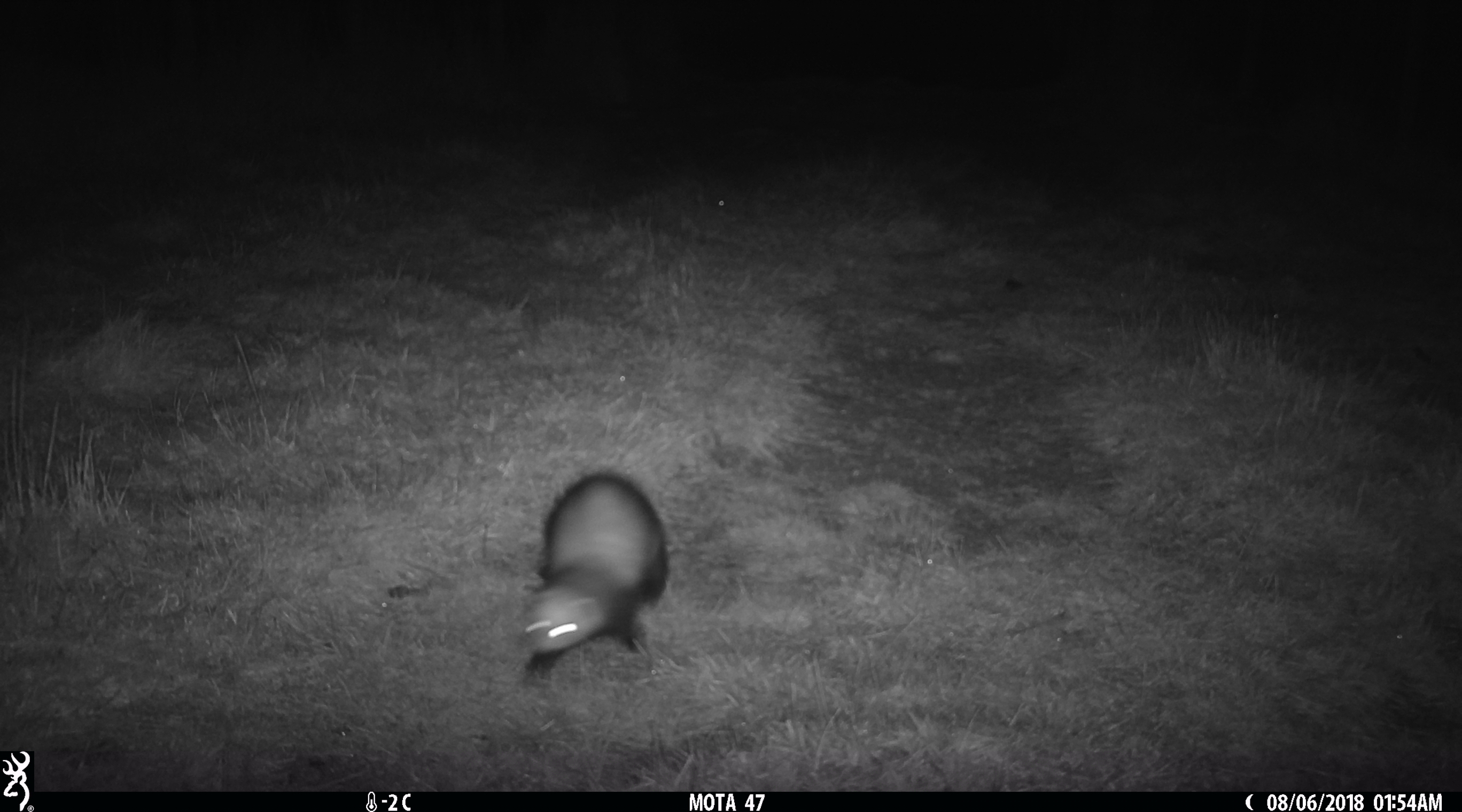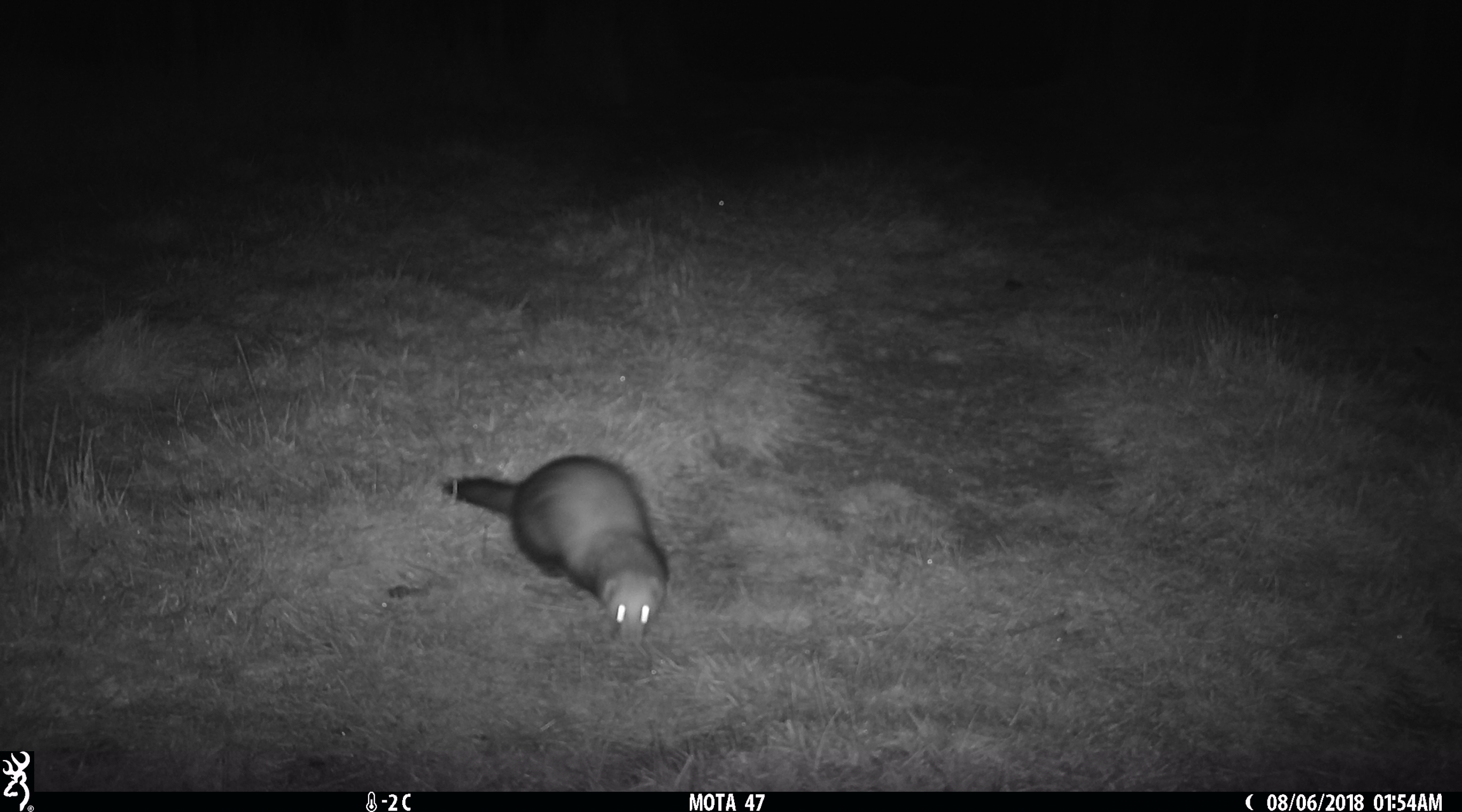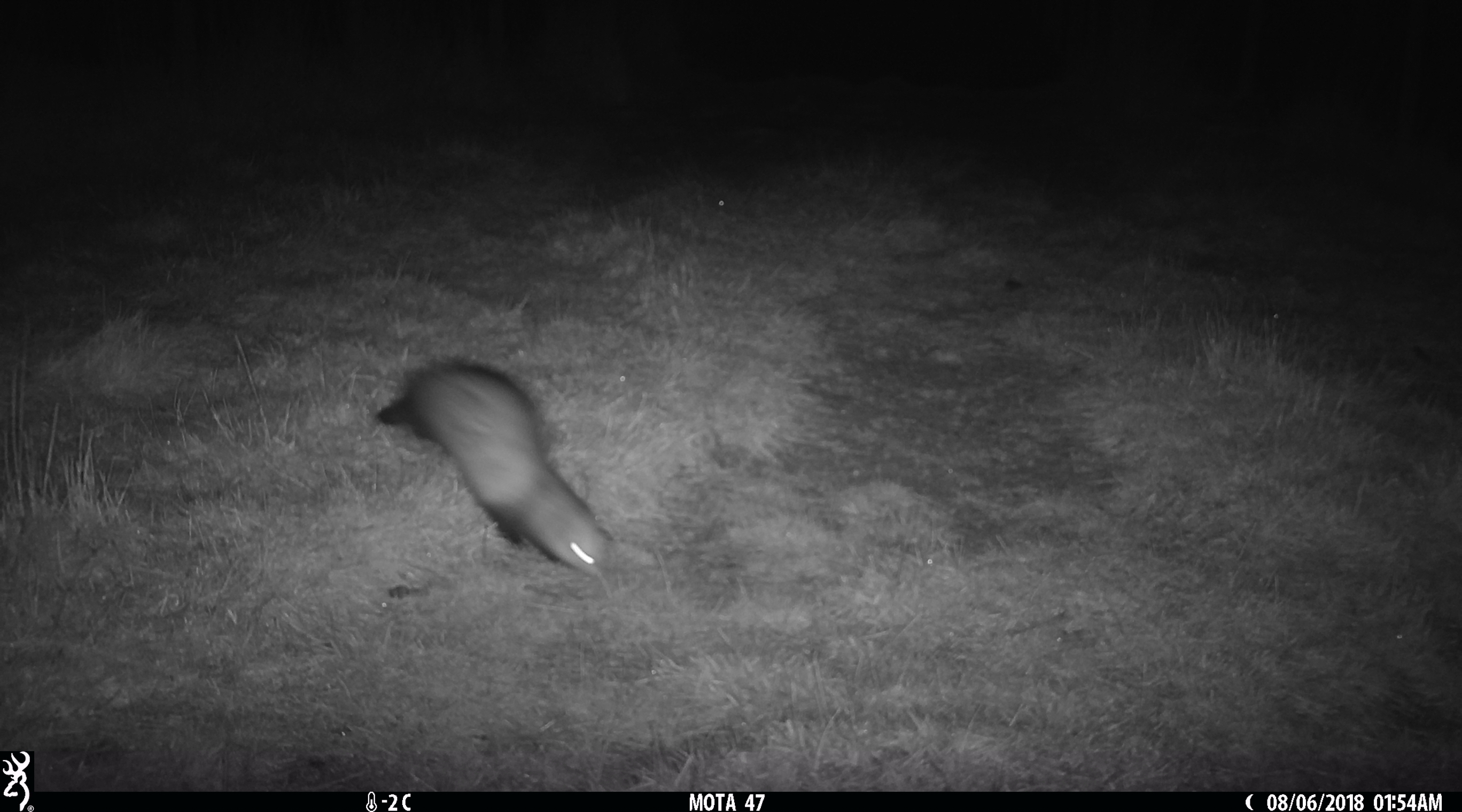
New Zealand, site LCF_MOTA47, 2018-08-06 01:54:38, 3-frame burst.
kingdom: Animalia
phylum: Chordata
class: Mammalia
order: Carnivora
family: Mustelidae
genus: Mustela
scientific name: Mustela furo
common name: ferret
Ferret (Mustela furo).